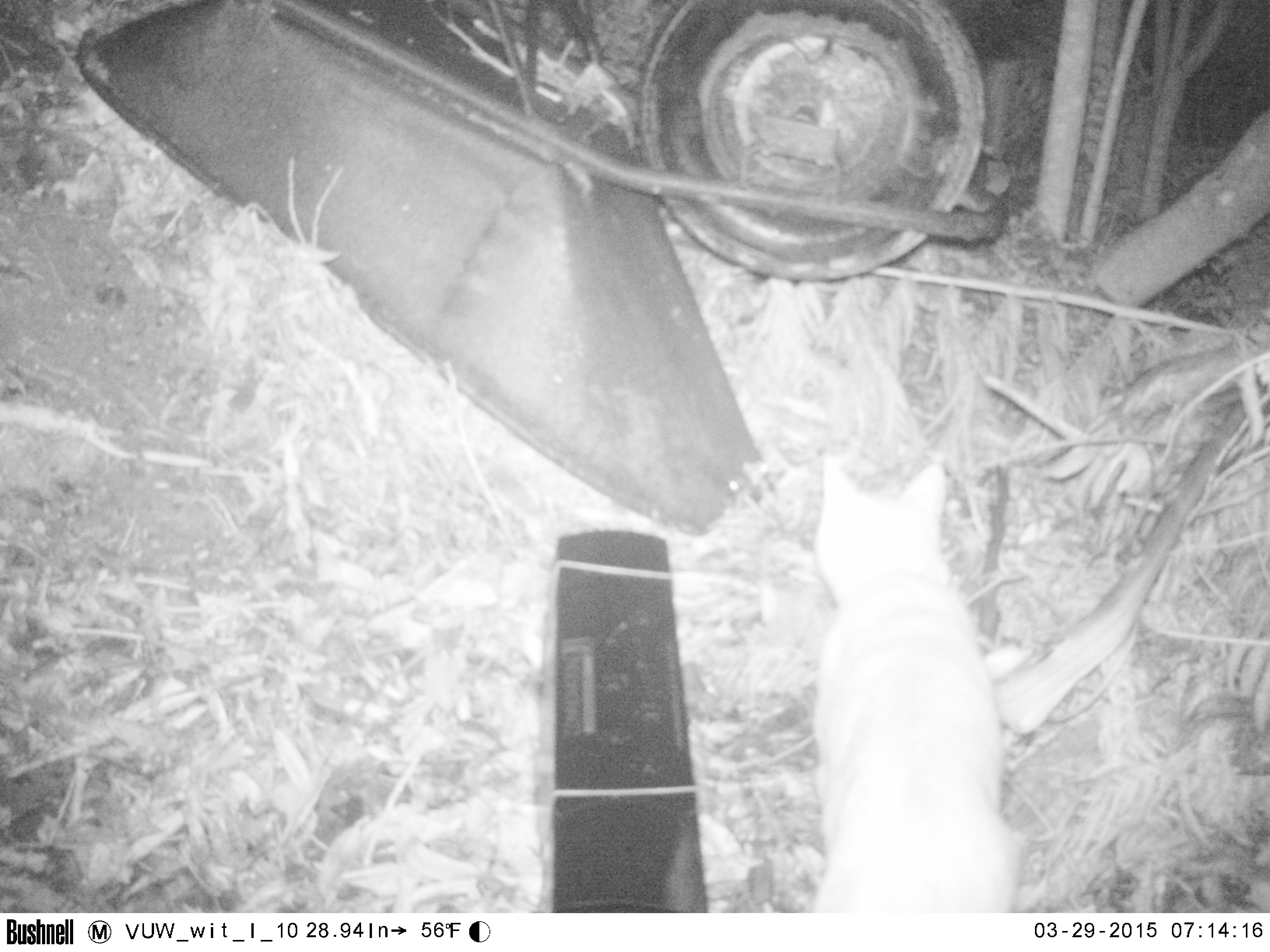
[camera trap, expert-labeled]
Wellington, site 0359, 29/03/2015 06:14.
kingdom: Animalia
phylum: Chordata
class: Mammalia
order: Carnivora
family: Felidae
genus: Felis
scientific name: Felis catus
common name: cat